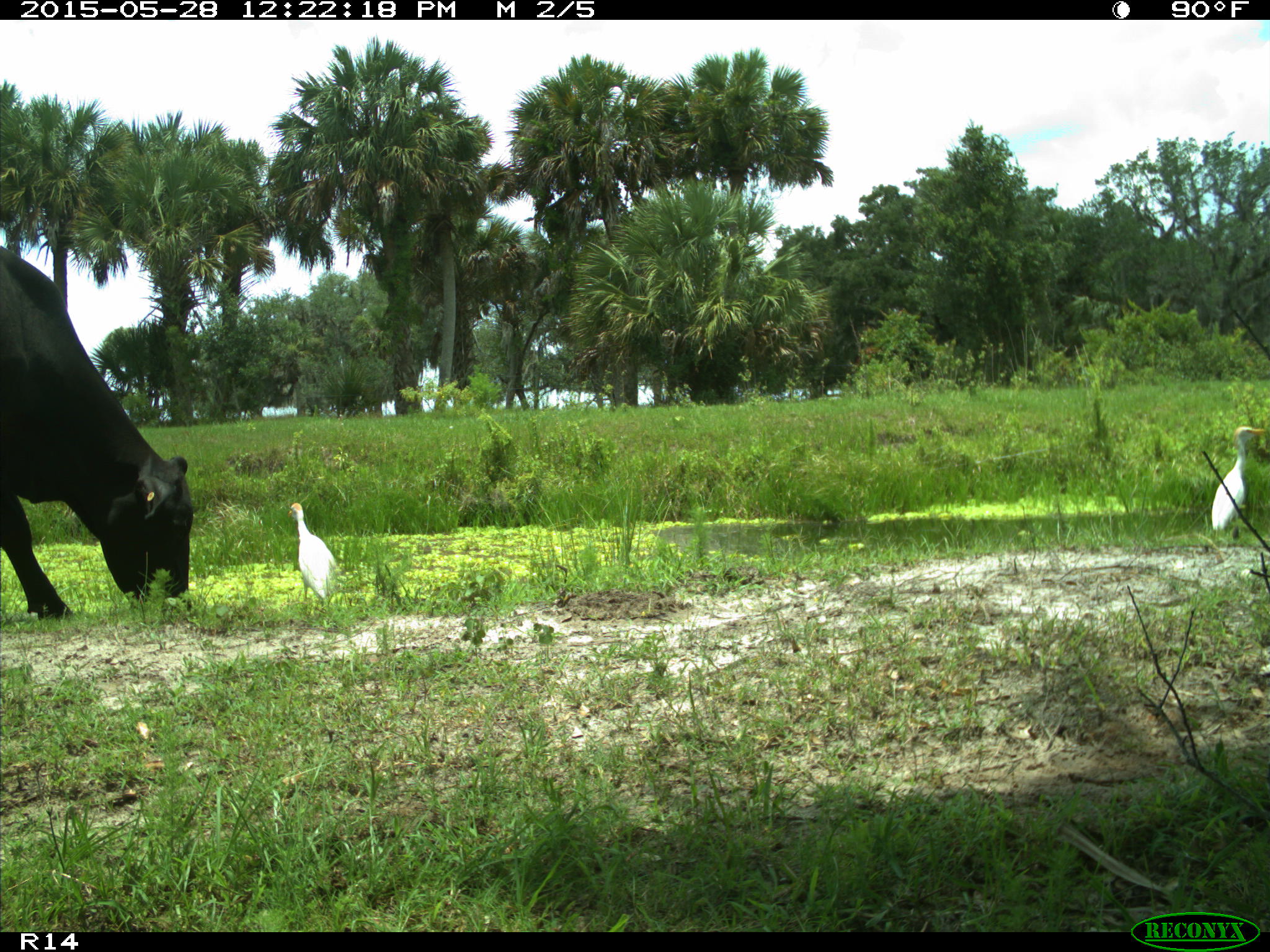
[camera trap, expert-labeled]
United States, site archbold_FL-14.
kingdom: Animalia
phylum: Chordata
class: Mammalia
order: Artiodactyla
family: Bovidae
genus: Bos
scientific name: Bos taurus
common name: domestic cow